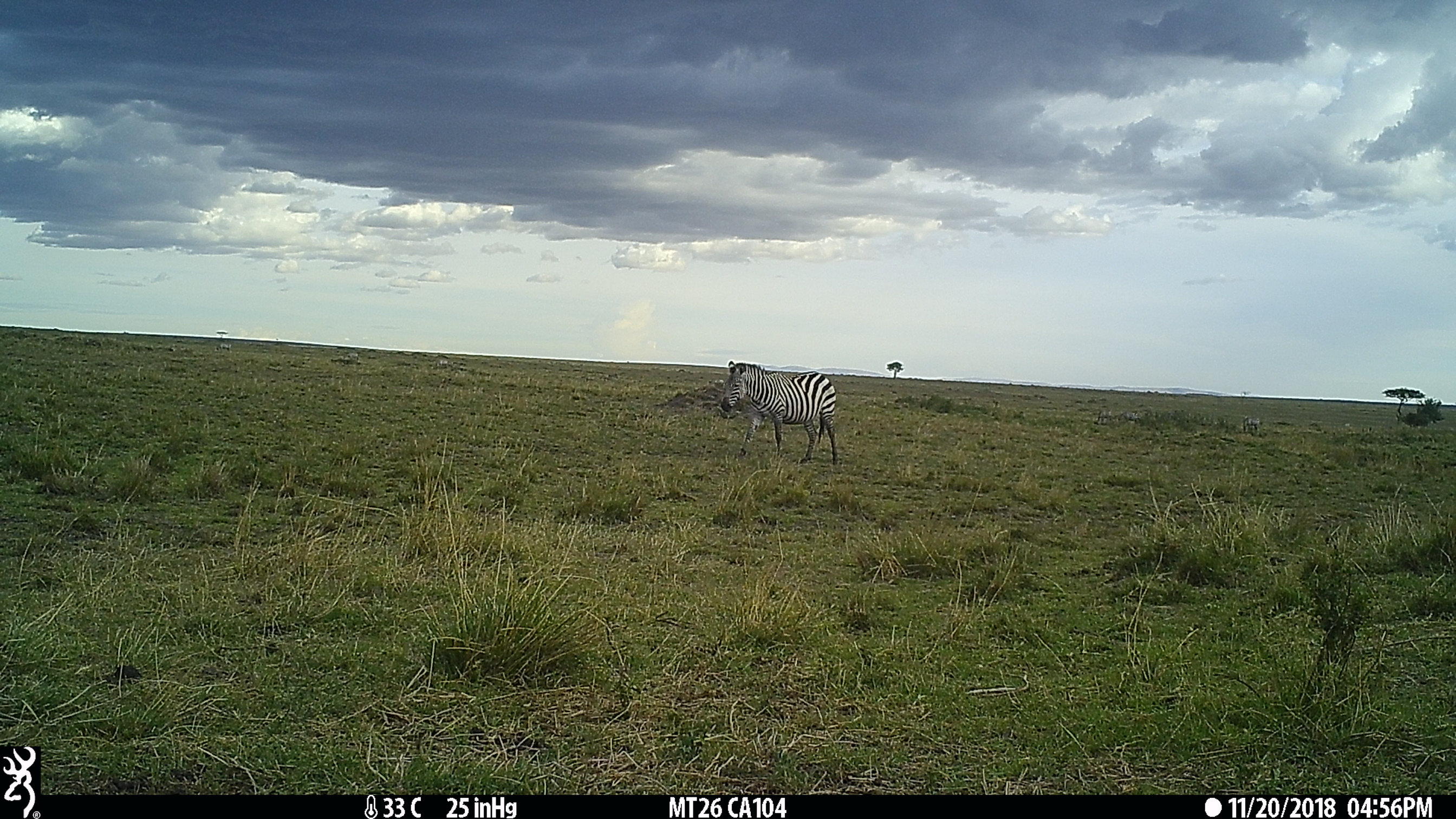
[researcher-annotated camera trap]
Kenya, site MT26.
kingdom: Animalia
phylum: Chordata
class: Mammalia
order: Perissodactyla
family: Equidae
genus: Equus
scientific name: Equus quagga burchellii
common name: burchell's zebra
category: zebra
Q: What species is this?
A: Zebra (burchell's zebra) (Equus quagga burchellii).